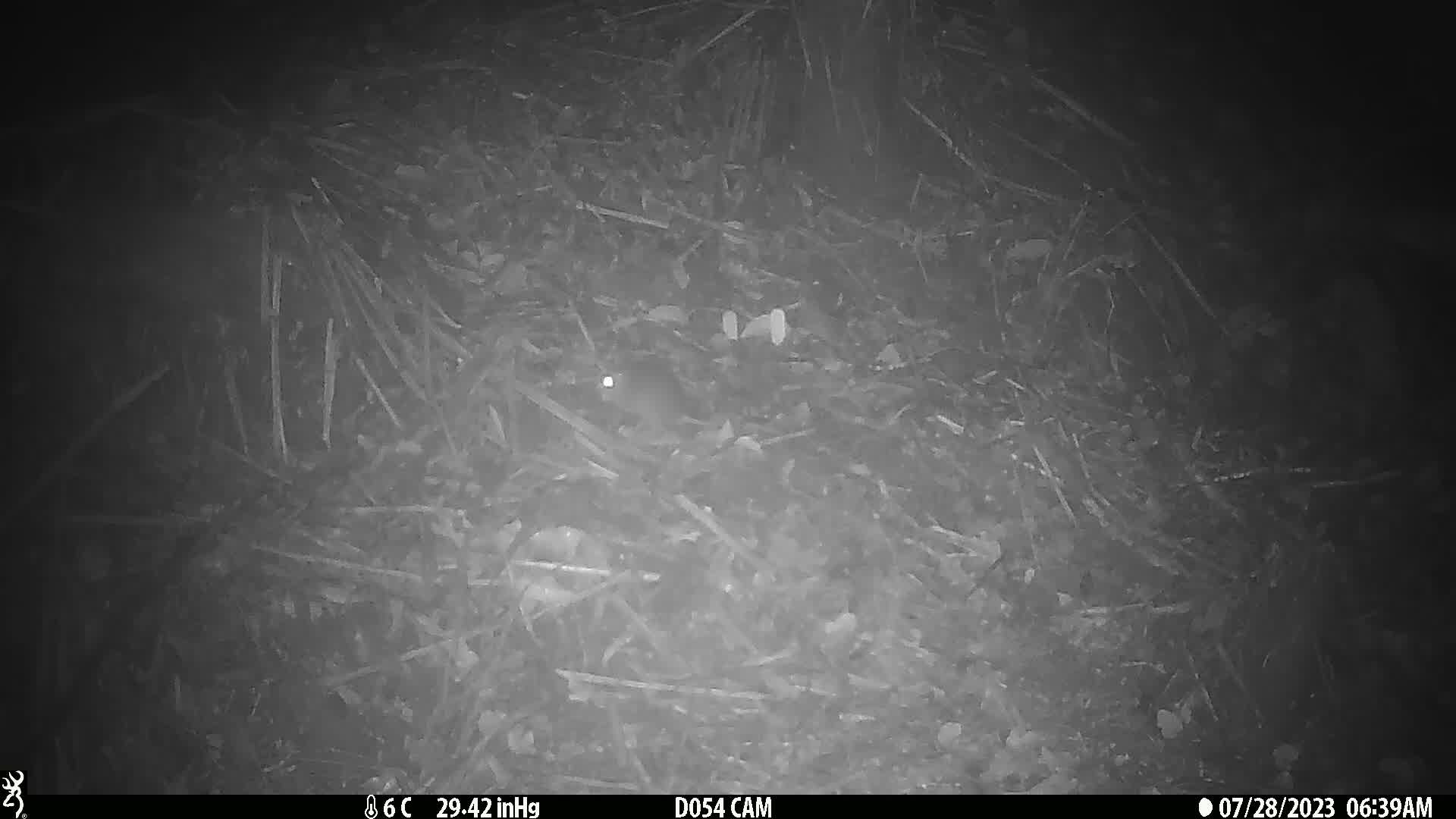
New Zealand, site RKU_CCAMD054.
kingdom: Animalia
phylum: Chordata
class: Mammalia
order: Rodentia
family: Muridae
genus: Rattus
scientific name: Rattus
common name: rat